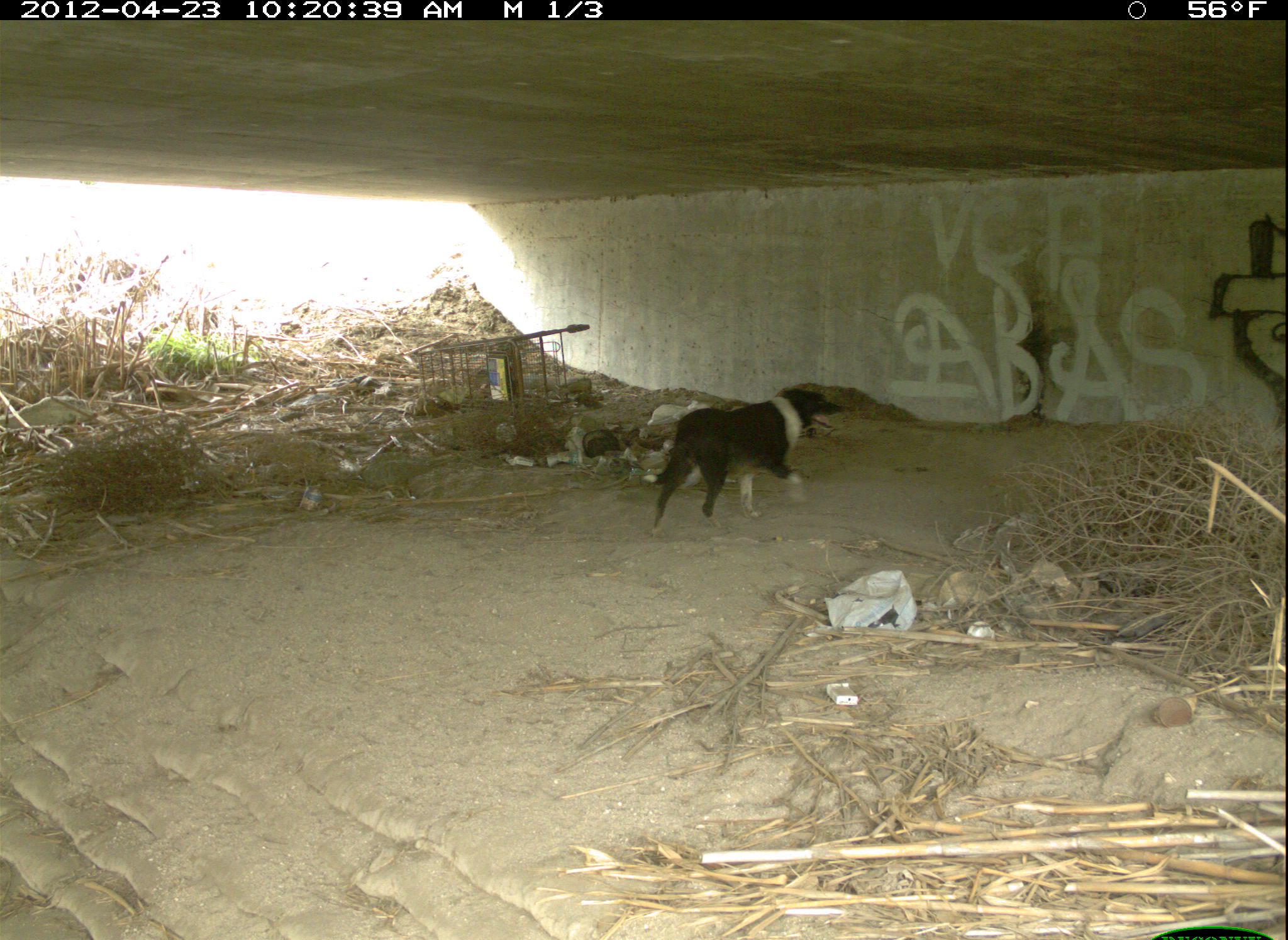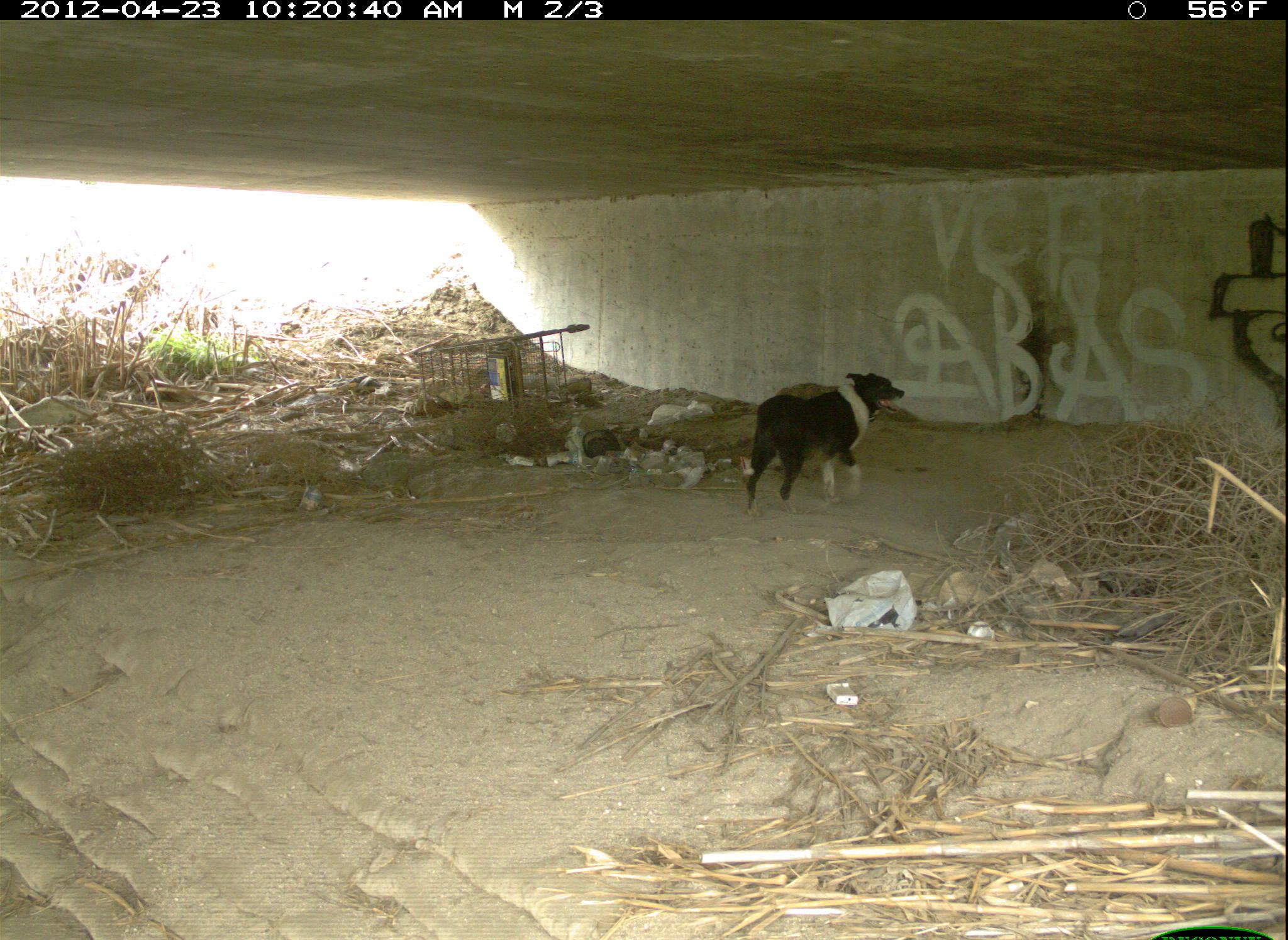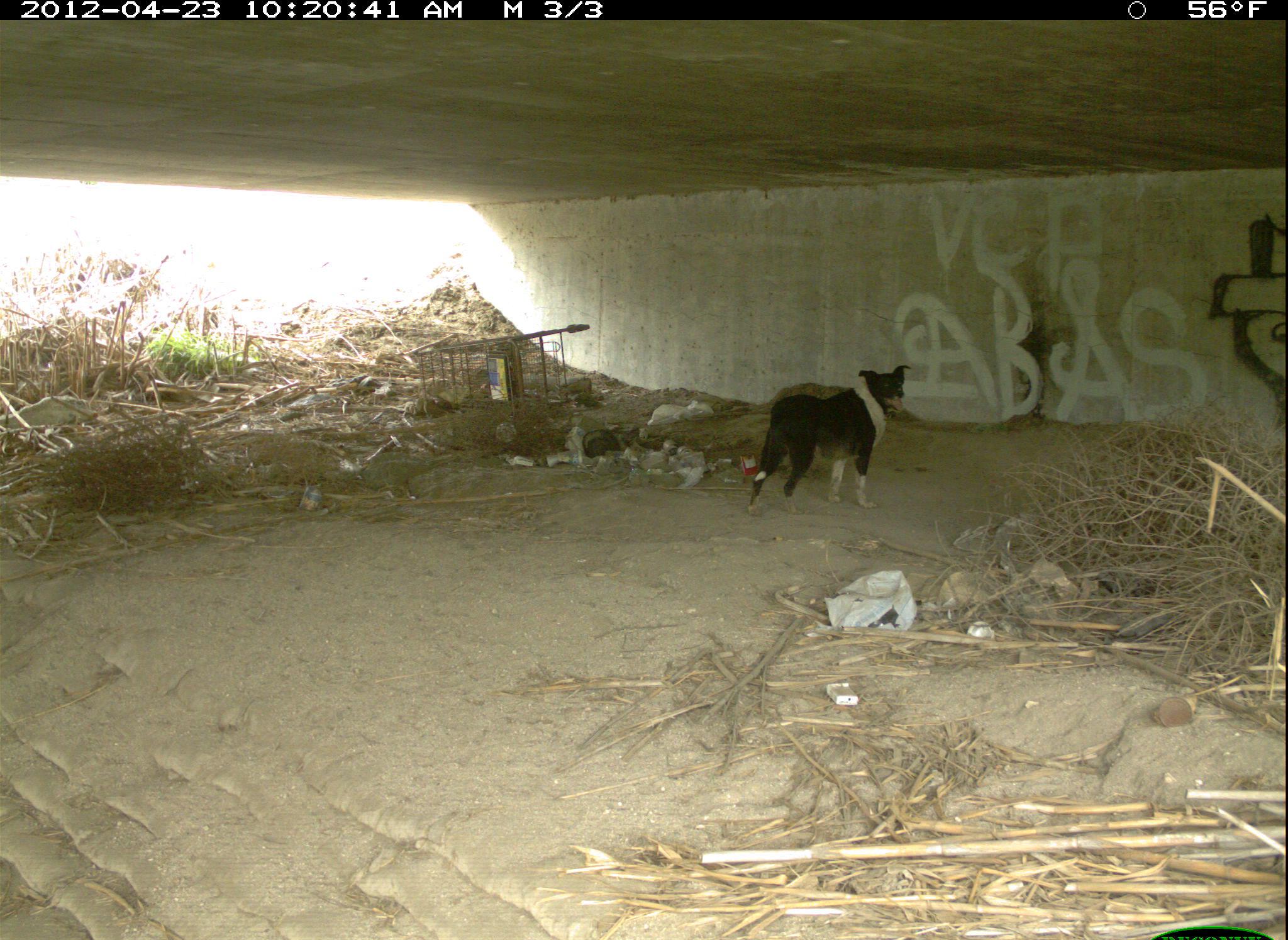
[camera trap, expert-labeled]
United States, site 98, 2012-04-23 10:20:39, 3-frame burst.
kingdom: Animalia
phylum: Chordata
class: Mammalia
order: Carnivora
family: Canidae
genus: Canis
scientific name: Canis familiaris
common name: domestic dog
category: dog